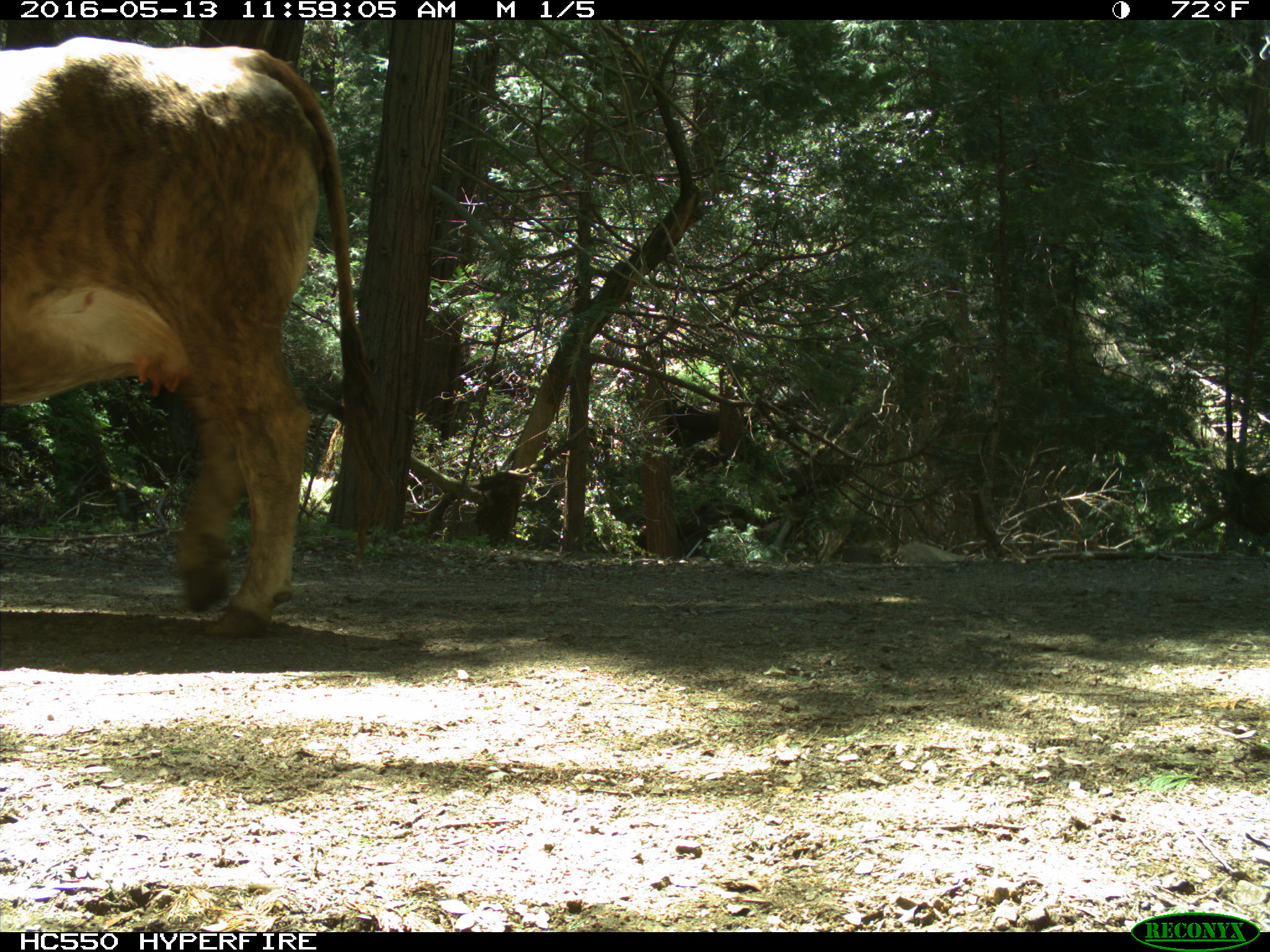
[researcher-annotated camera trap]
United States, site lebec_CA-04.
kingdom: Animalia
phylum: Chordata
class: Mammalia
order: Artiodactyla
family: Bovidae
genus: Bos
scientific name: Bos taurus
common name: domestic cow